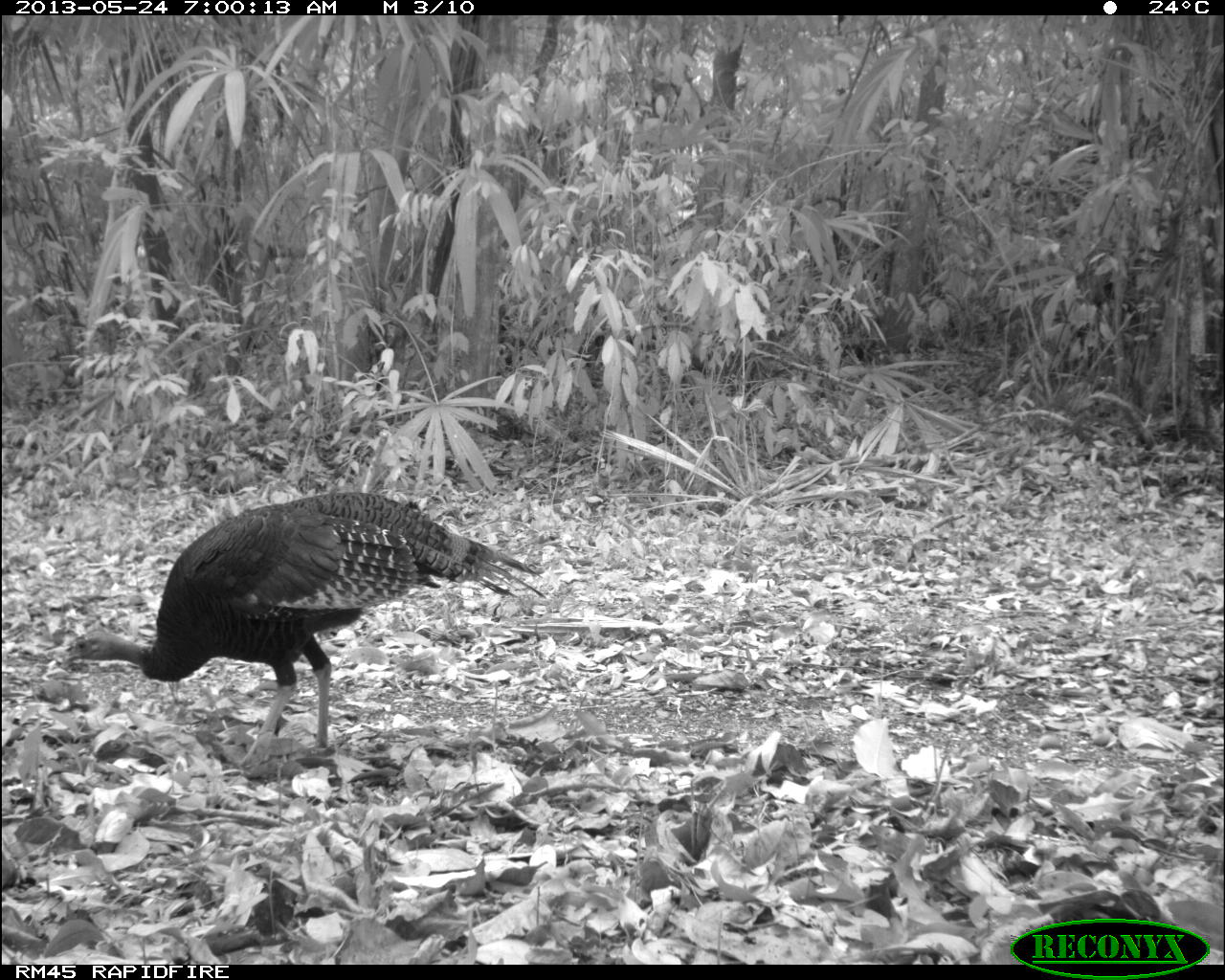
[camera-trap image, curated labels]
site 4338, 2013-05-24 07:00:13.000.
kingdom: Animalia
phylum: Chordata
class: Aves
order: Galliformes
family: Phasianidae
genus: Meleagris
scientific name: Meleagris ocellata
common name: ocellated turkey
Meleagris ocellata (ocellated turkey), count 1, sex female.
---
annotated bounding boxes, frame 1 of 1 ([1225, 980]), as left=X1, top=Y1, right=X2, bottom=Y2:
meleagris ocellata: left=60, top=488, right=546, bottom=766